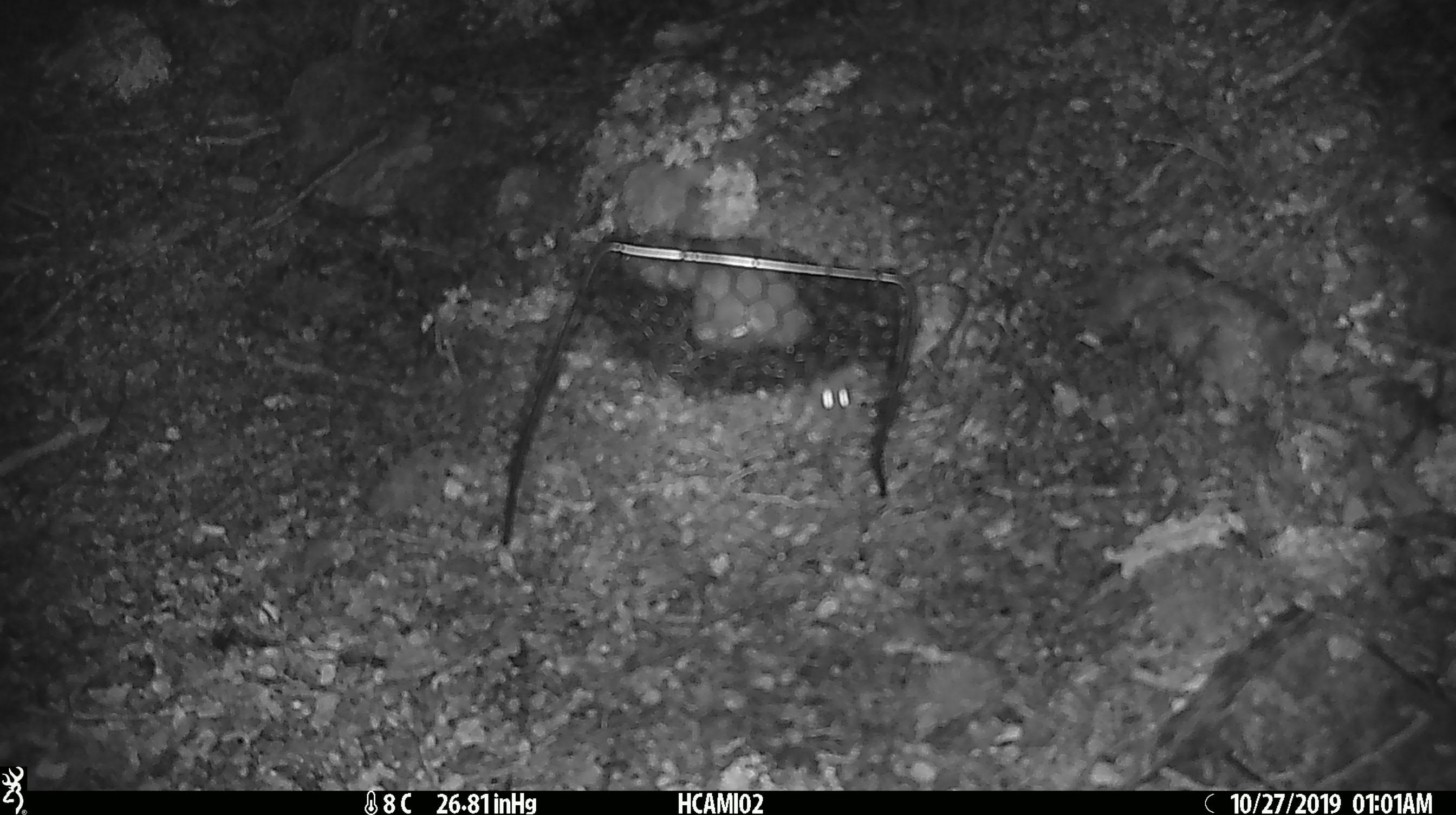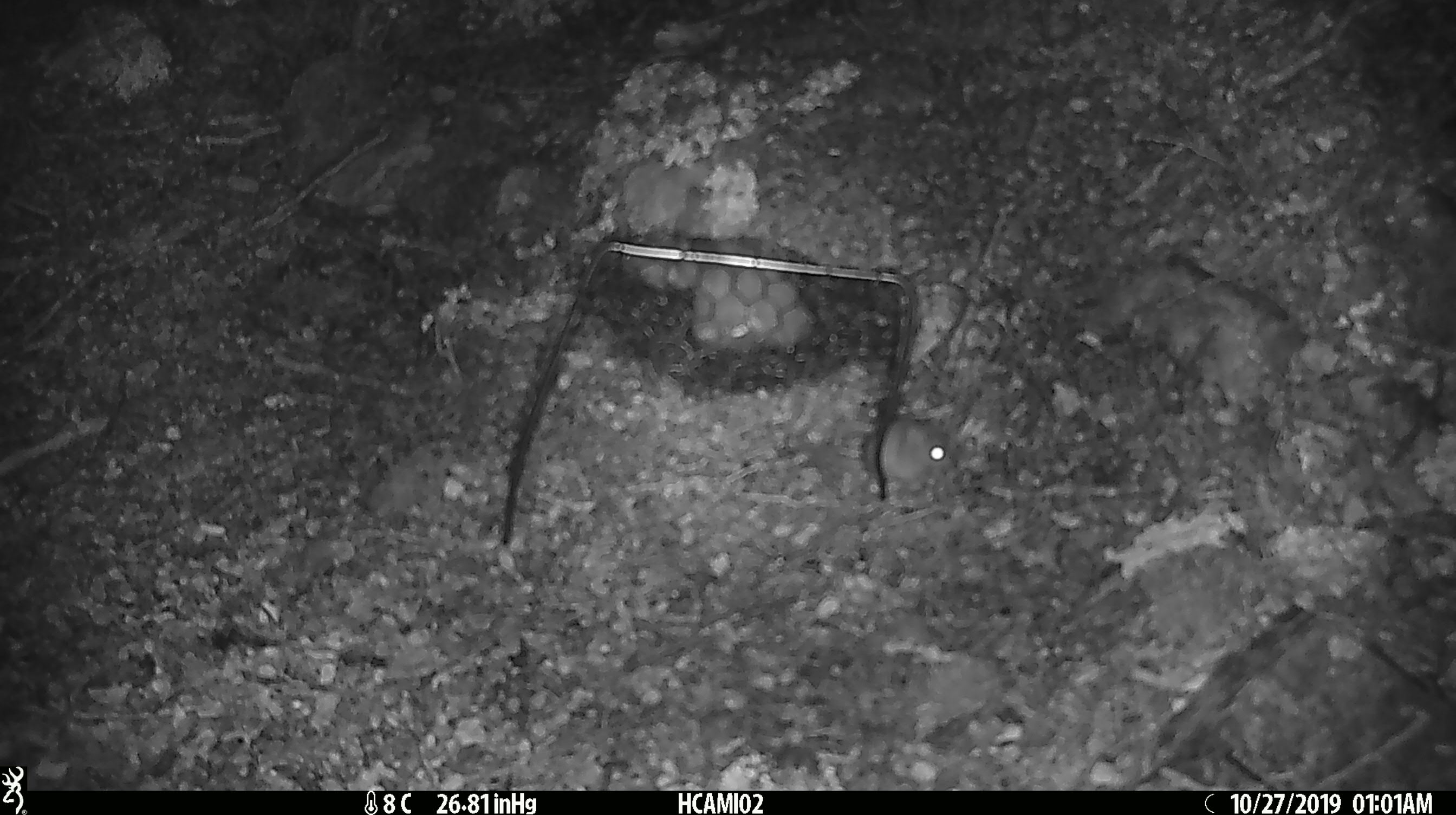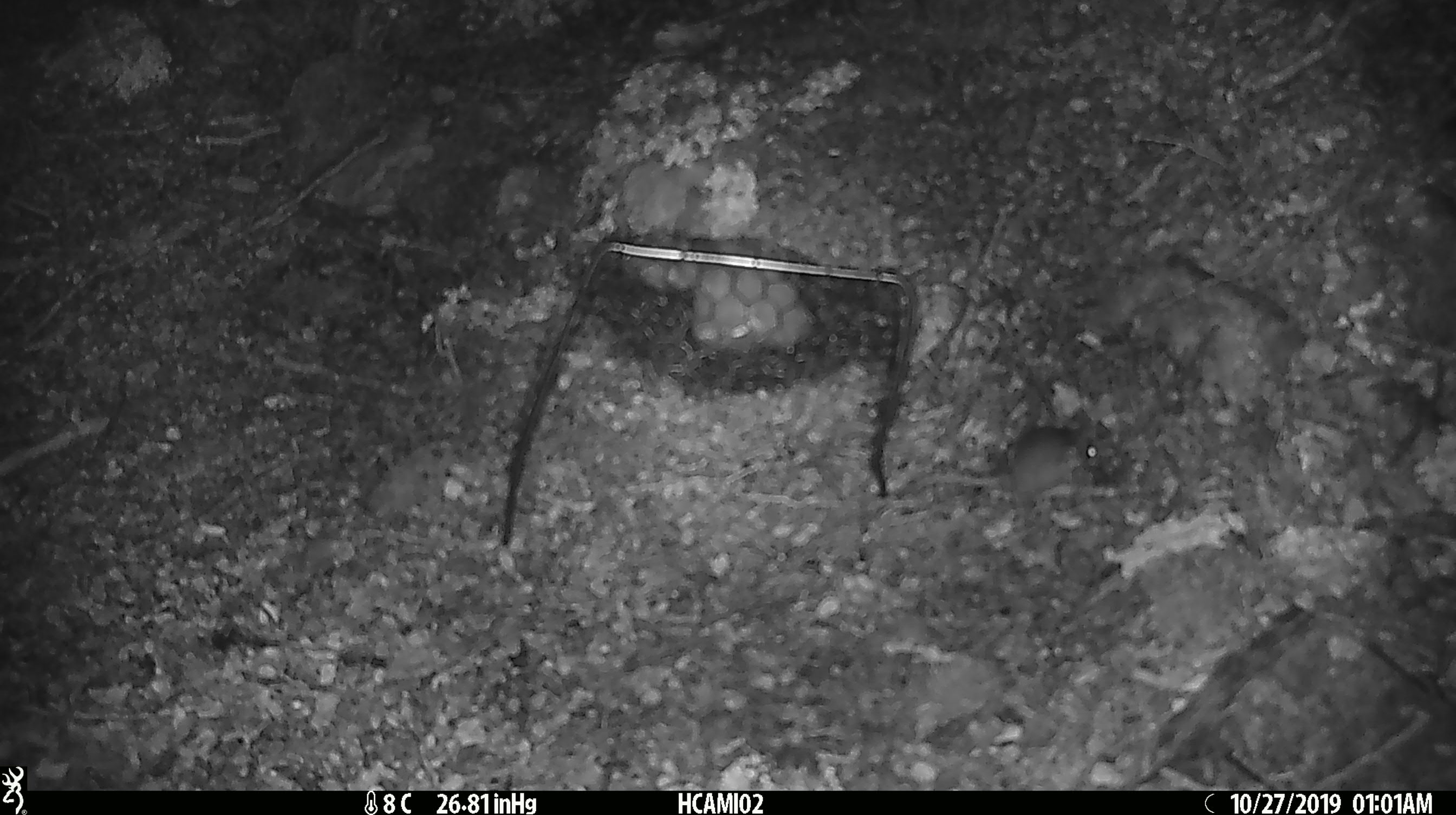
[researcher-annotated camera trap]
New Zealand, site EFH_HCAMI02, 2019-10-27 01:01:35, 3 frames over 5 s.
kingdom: Animalia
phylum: Chordata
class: Mammalia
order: Rodentia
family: Muridae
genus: Mus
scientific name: Mus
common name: mouse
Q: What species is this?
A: Mouse (Mus).